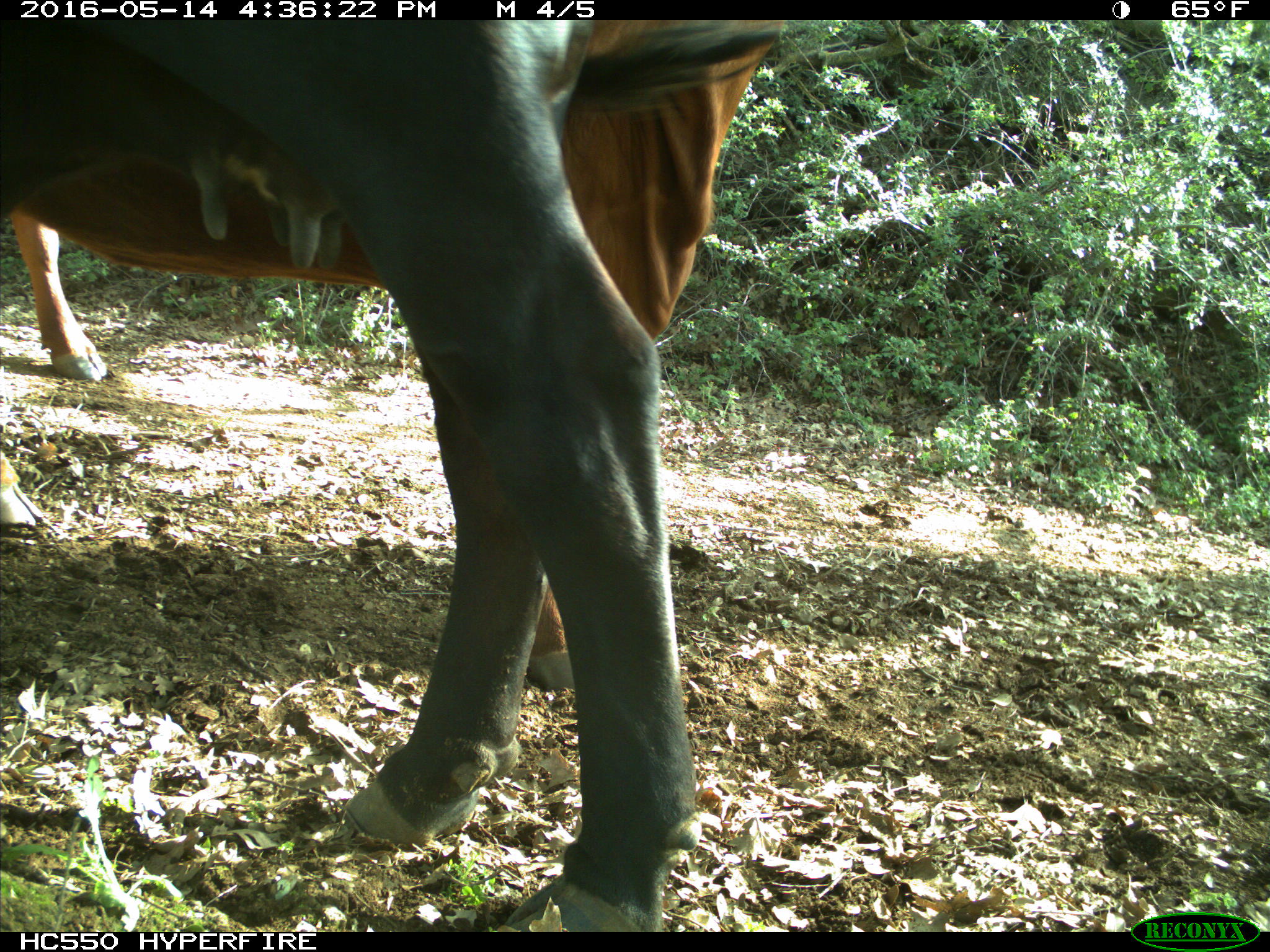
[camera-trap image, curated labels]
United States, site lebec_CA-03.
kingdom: Animalia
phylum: Chordata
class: Mammalia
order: Artiodactyla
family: Bovidae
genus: Bos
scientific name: Bos taurus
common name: domestic cow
Bos taurus (domestic cow).